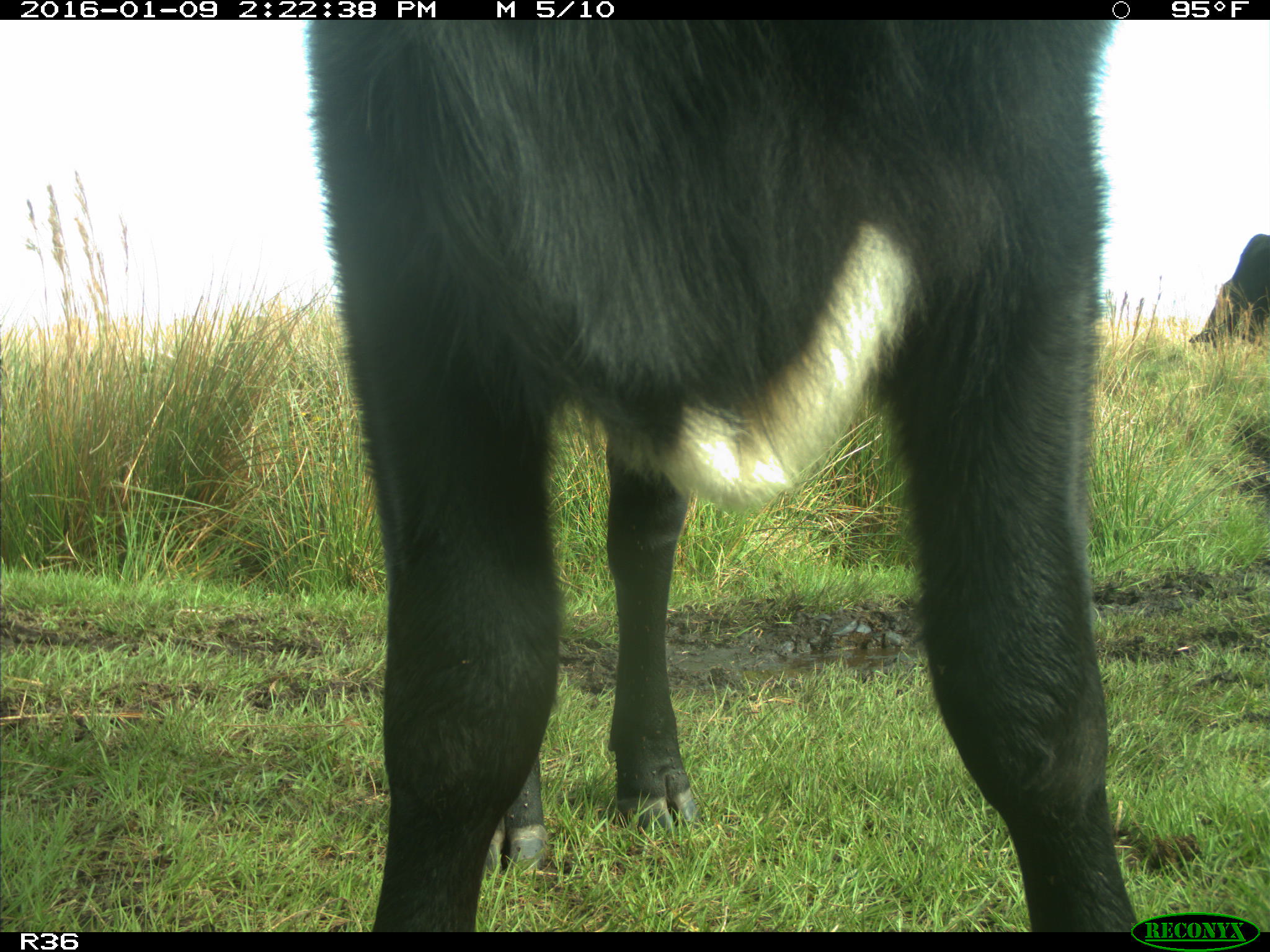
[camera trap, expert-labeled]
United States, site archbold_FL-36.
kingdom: Animalia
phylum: Chordata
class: Mammalia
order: Artiodactyla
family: Bovidae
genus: Bos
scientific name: Bos taurus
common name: domestic cow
Bos taurus (domestic cow).